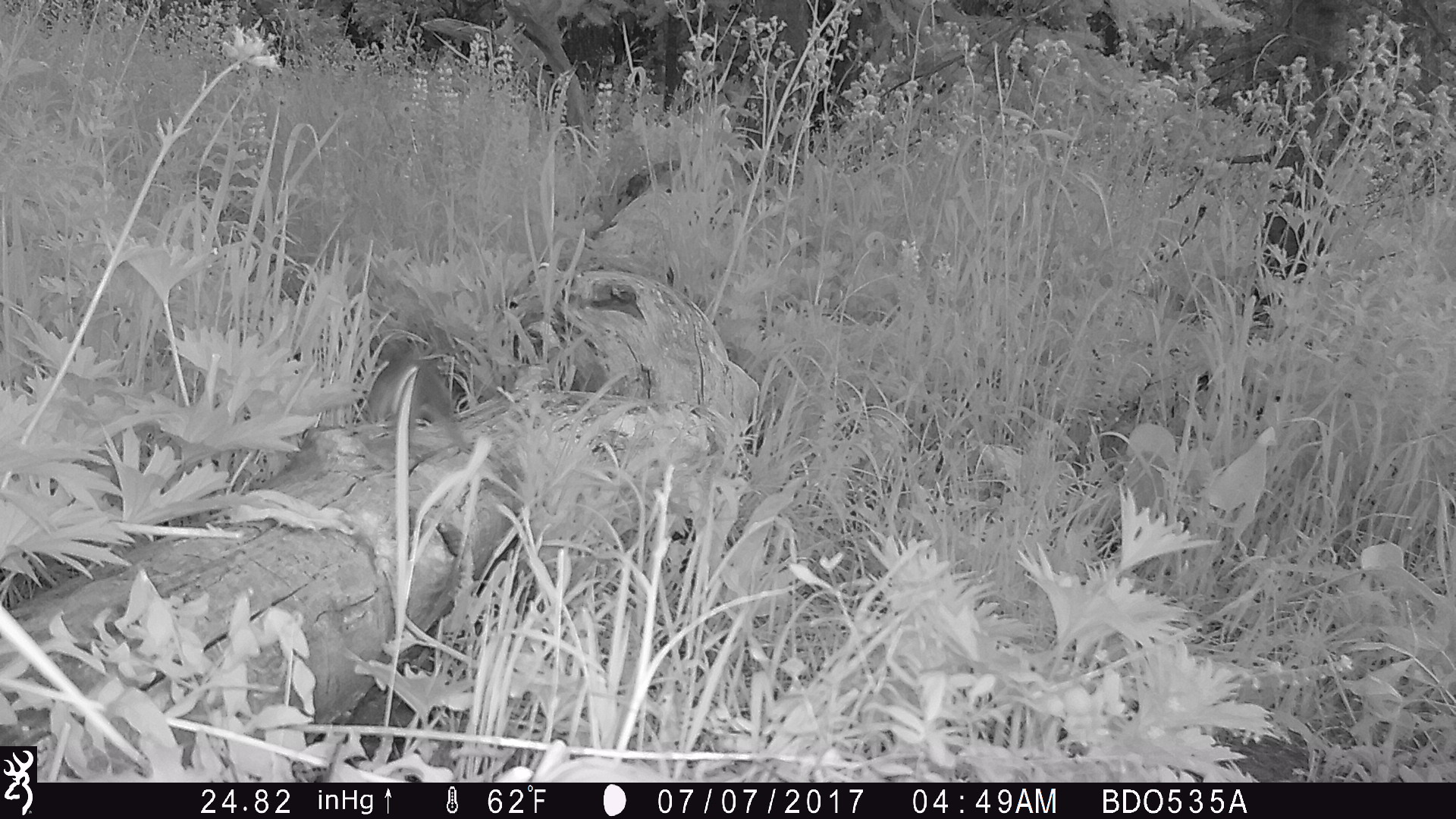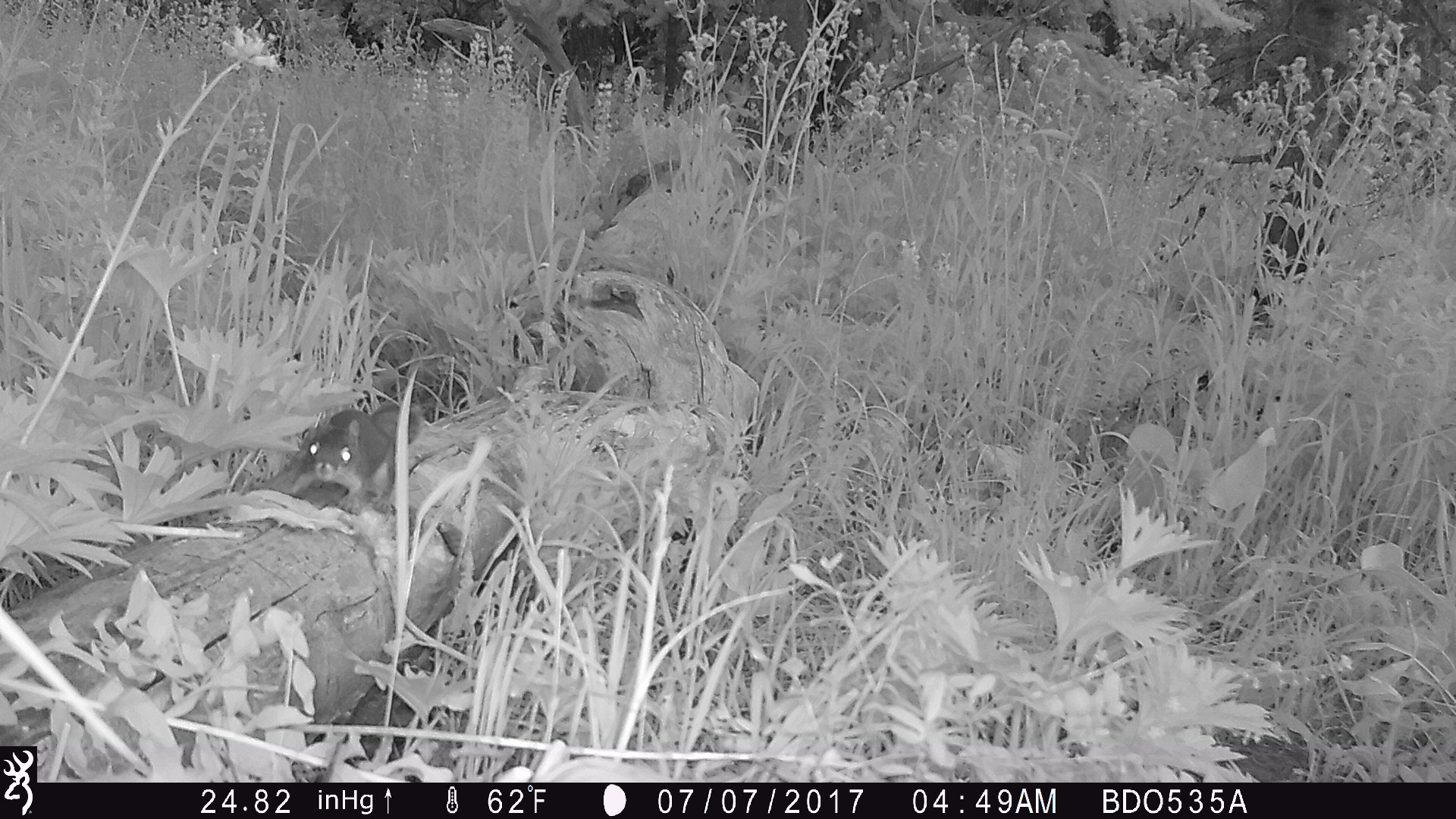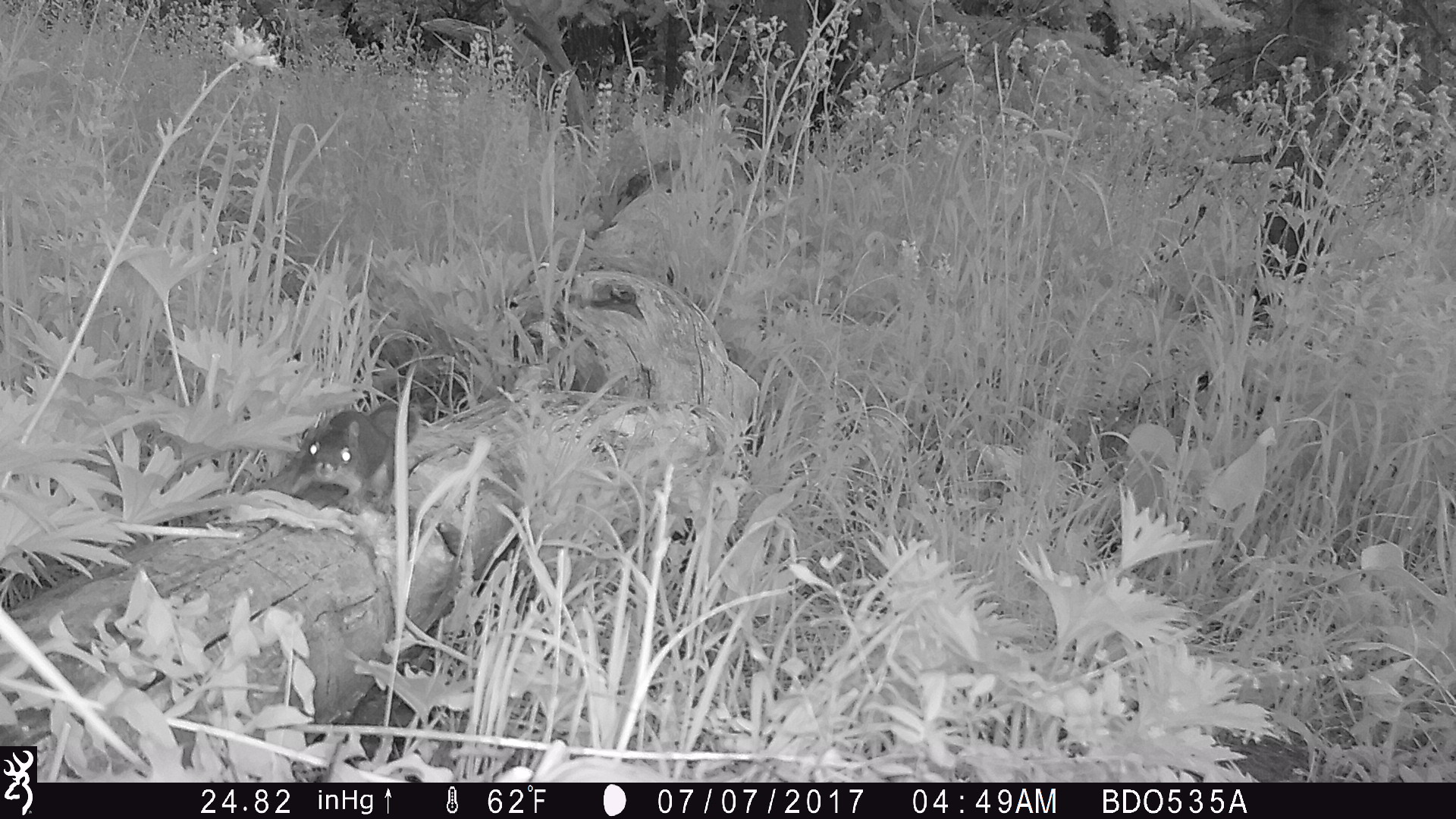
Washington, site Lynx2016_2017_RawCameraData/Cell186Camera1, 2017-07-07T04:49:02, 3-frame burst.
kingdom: Animalia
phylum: Chordata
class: Mammalia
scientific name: Mammalia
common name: small mammal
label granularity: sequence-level